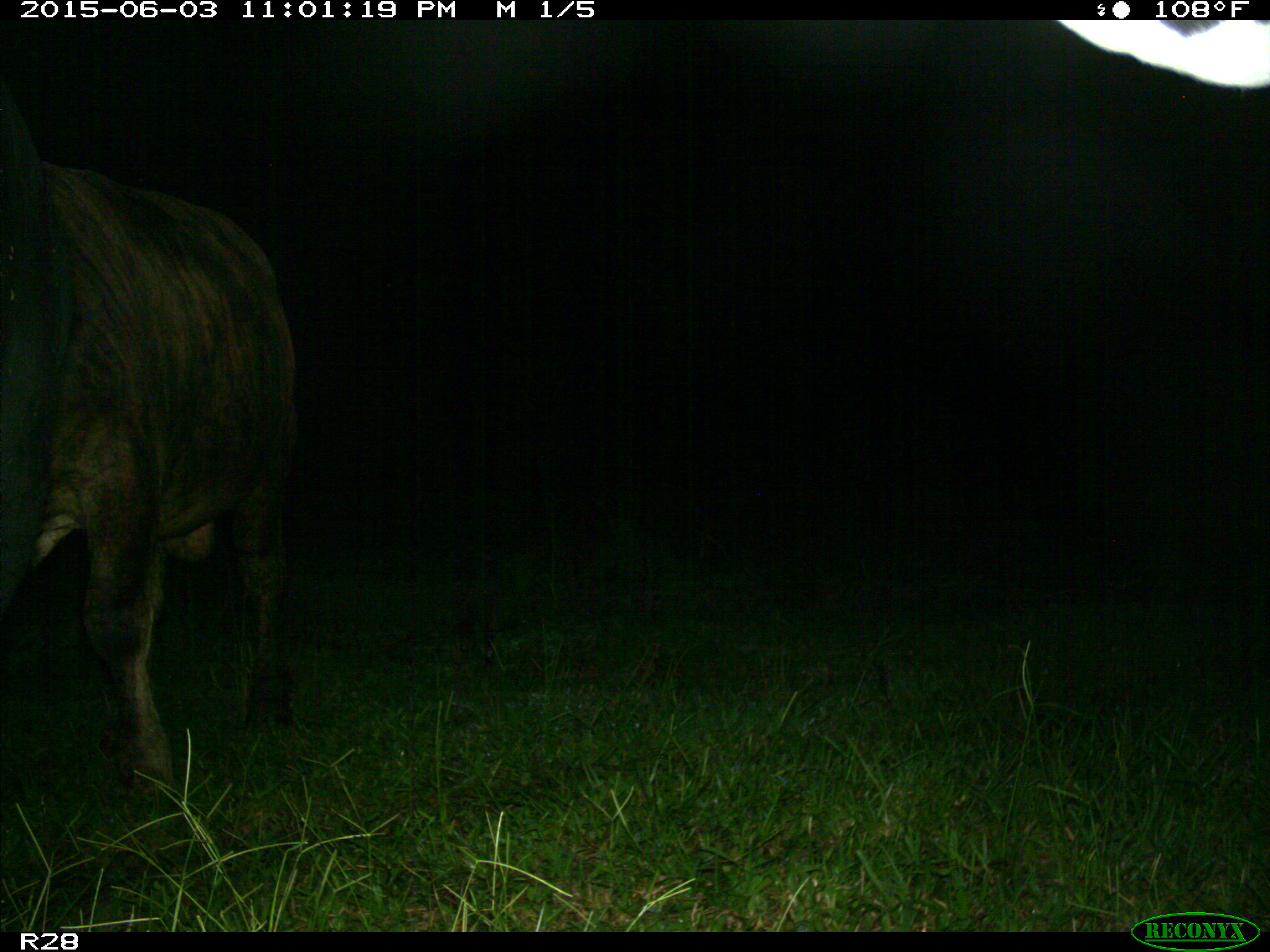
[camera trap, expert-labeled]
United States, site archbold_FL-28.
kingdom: Animalia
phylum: Chordata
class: Mammalia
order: Artiodactyla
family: Bovidae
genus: Bos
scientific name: Bos taurus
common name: domestic cow